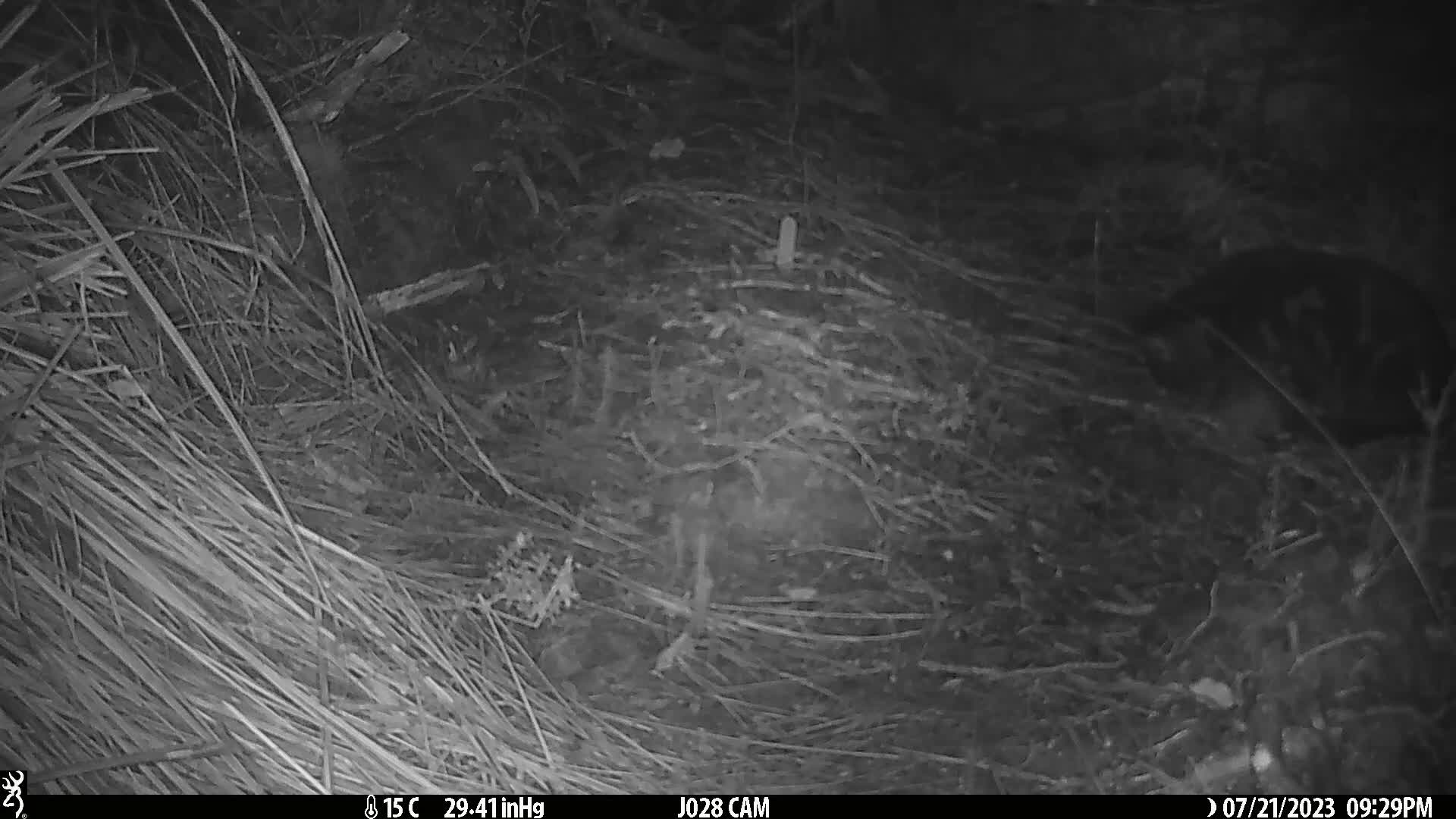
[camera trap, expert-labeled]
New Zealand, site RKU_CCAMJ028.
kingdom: Animalia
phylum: Chordata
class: Mammalia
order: Carnivora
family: Felidae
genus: Felis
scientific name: Felis catus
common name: domestic cat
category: cat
Cat (domestic cat) (Felis catus).